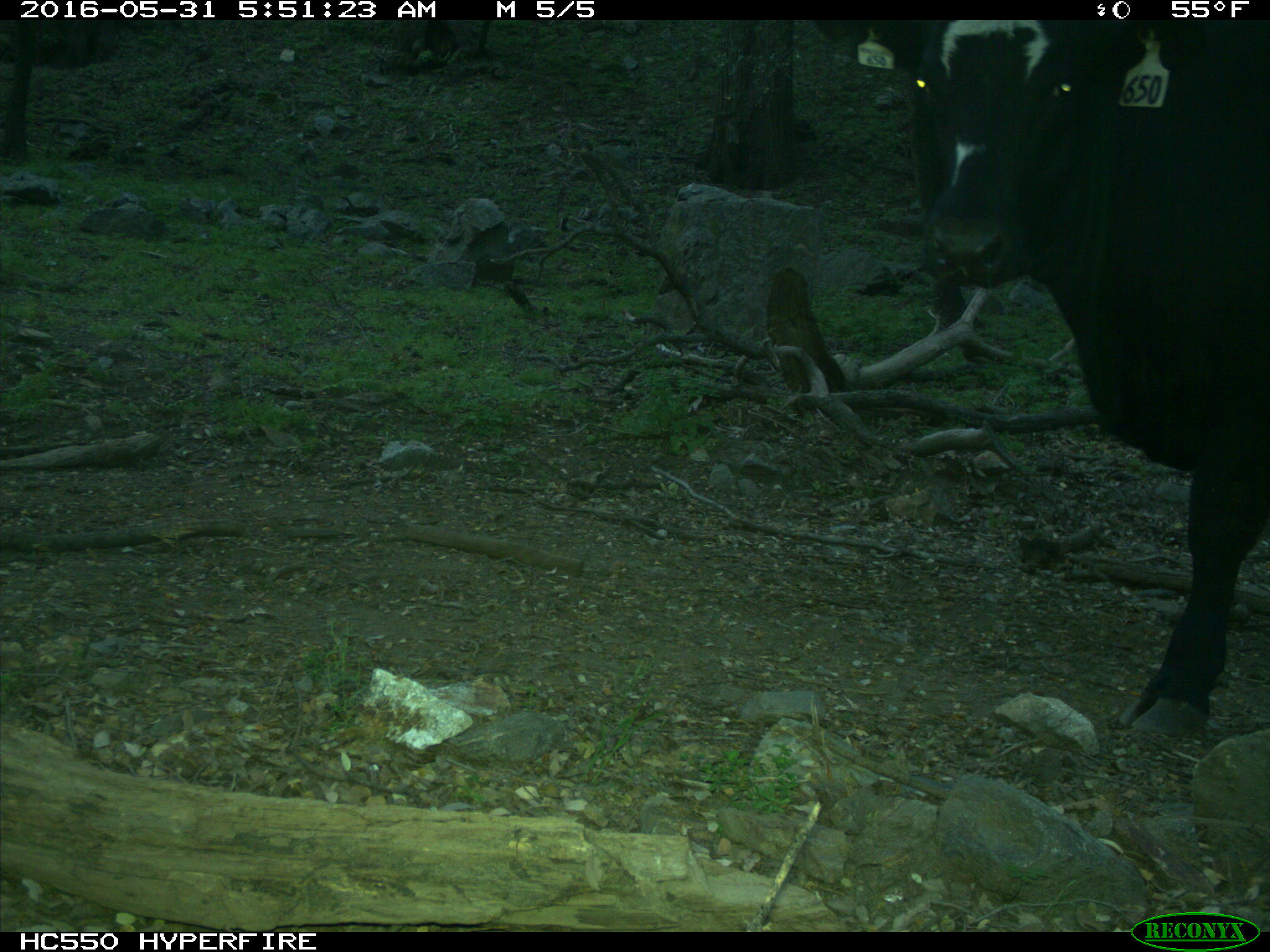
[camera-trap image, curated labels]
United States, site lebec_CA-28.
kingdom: Animalia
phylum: Chordata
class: Mammalia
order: Artiodactyla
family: Bovidae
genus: Bos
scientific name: Bos taurus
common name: domestic cow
Bos taurus (domestic cow).